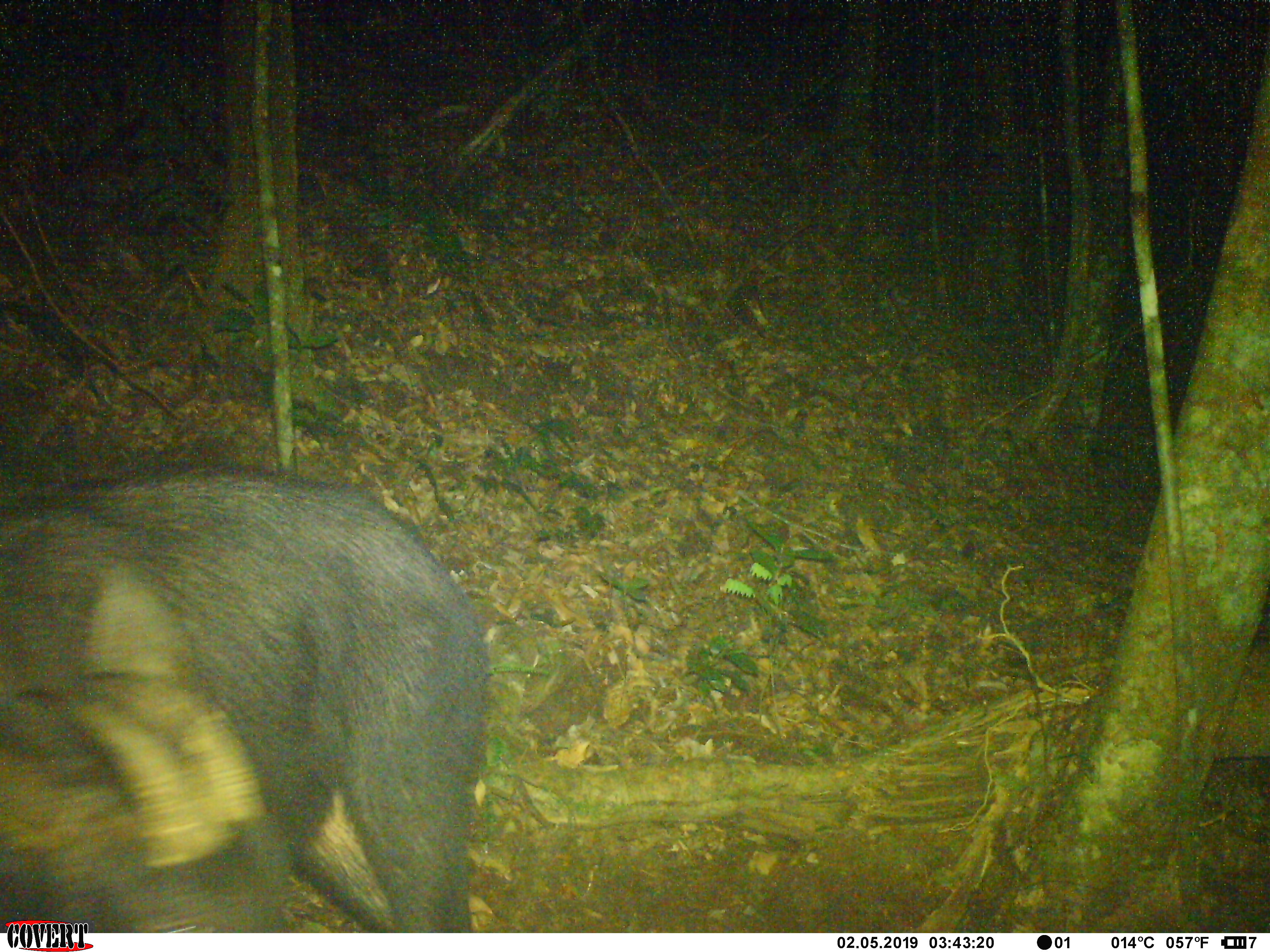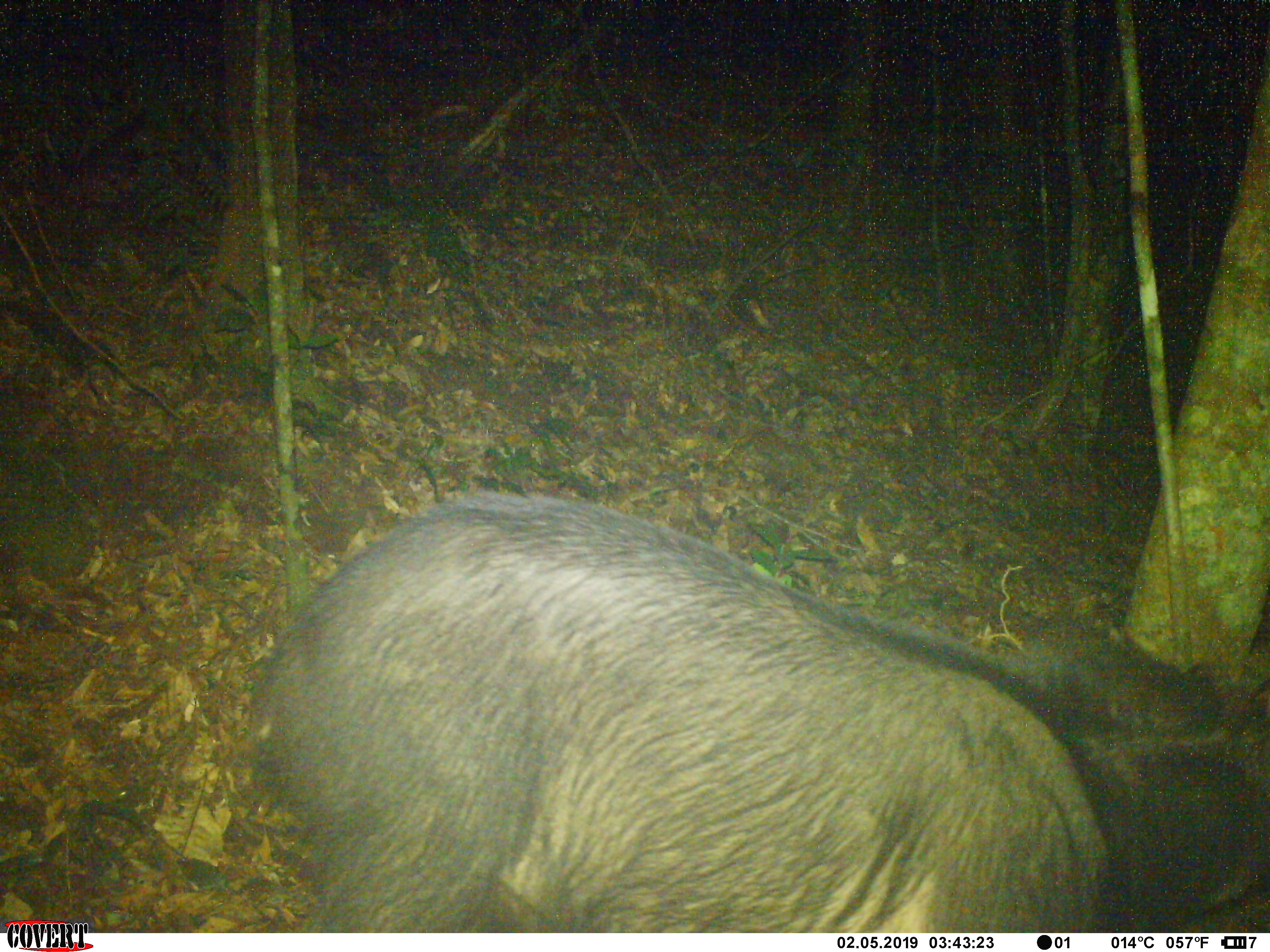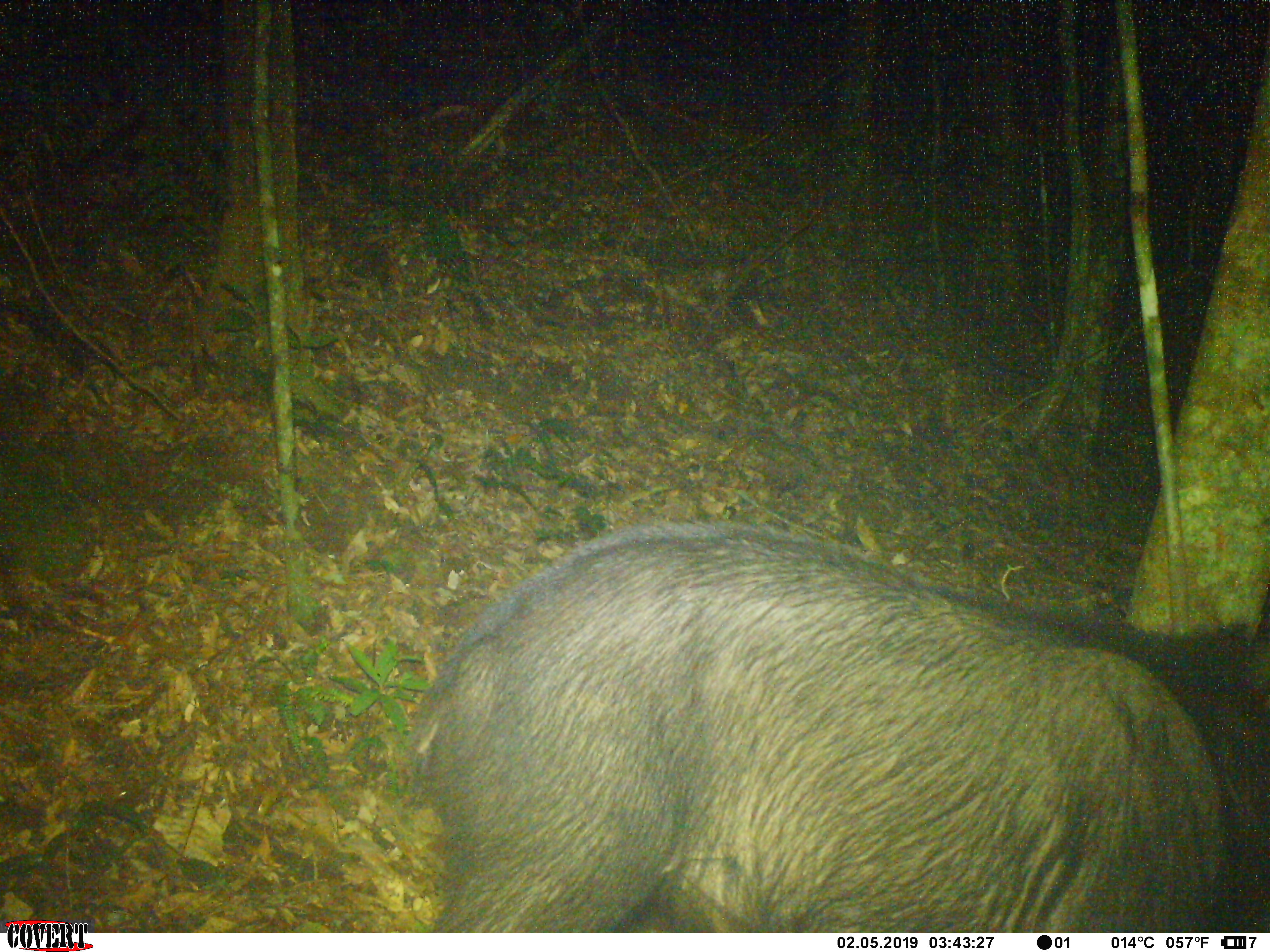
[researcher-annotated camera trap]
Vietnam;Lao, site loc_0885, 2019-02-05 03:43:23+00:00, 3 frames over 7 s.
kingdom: Animalia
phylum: Chordata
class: Mammalia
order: Artiodactyla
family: Bovidae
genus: Capricornis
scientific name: Capricornis sumatraensis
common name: chinese serow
Chinese serow (Capricornis sumatraensis). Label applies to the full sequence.